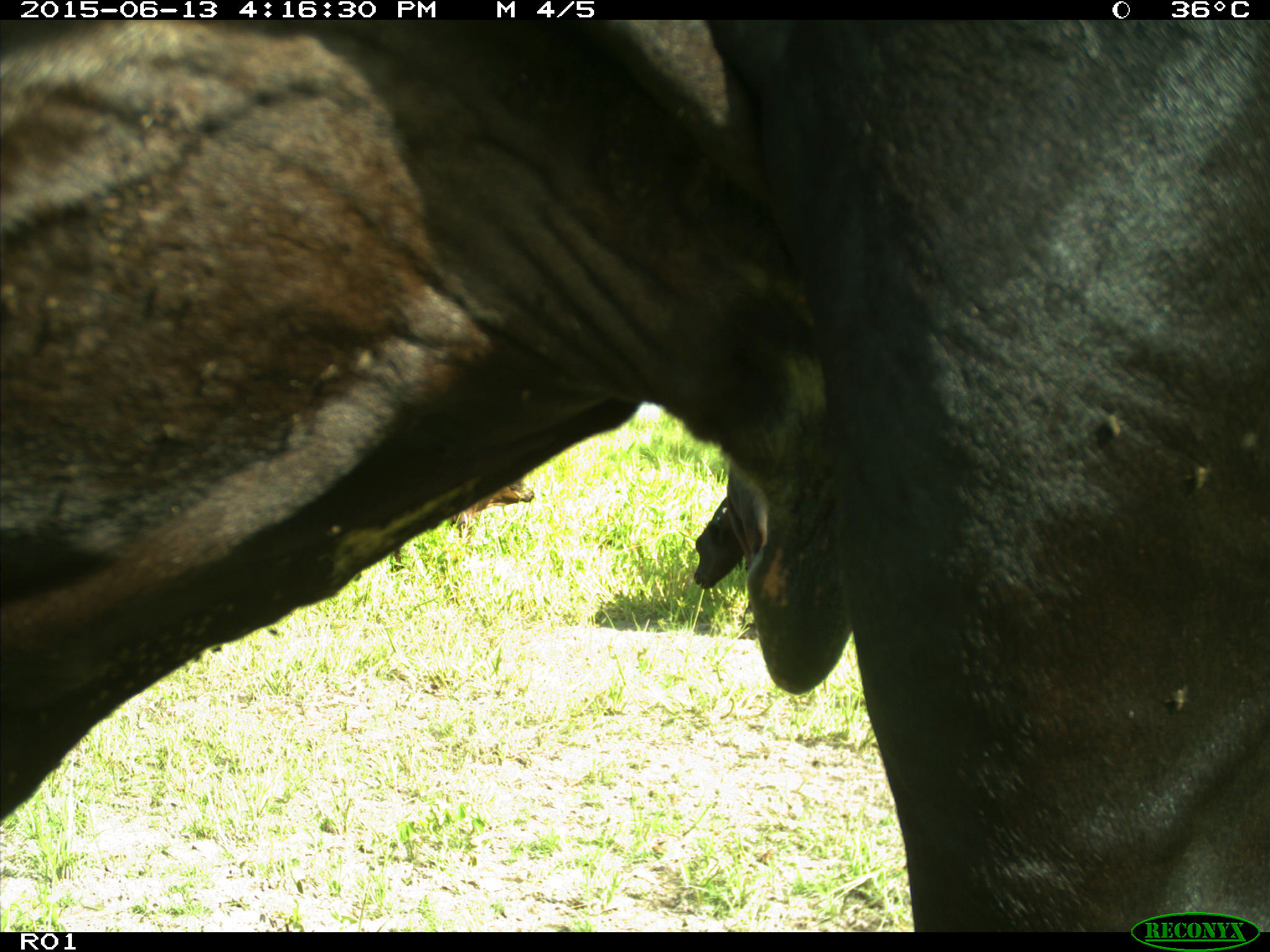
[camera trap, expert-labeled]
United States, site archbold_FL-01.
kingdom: Animalia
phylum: Chordata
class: Mammalia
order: Artiodactyla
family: Bovidae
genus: Bos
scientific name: Bos taurus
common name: domestic cow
Bos taurus (domestic cow).